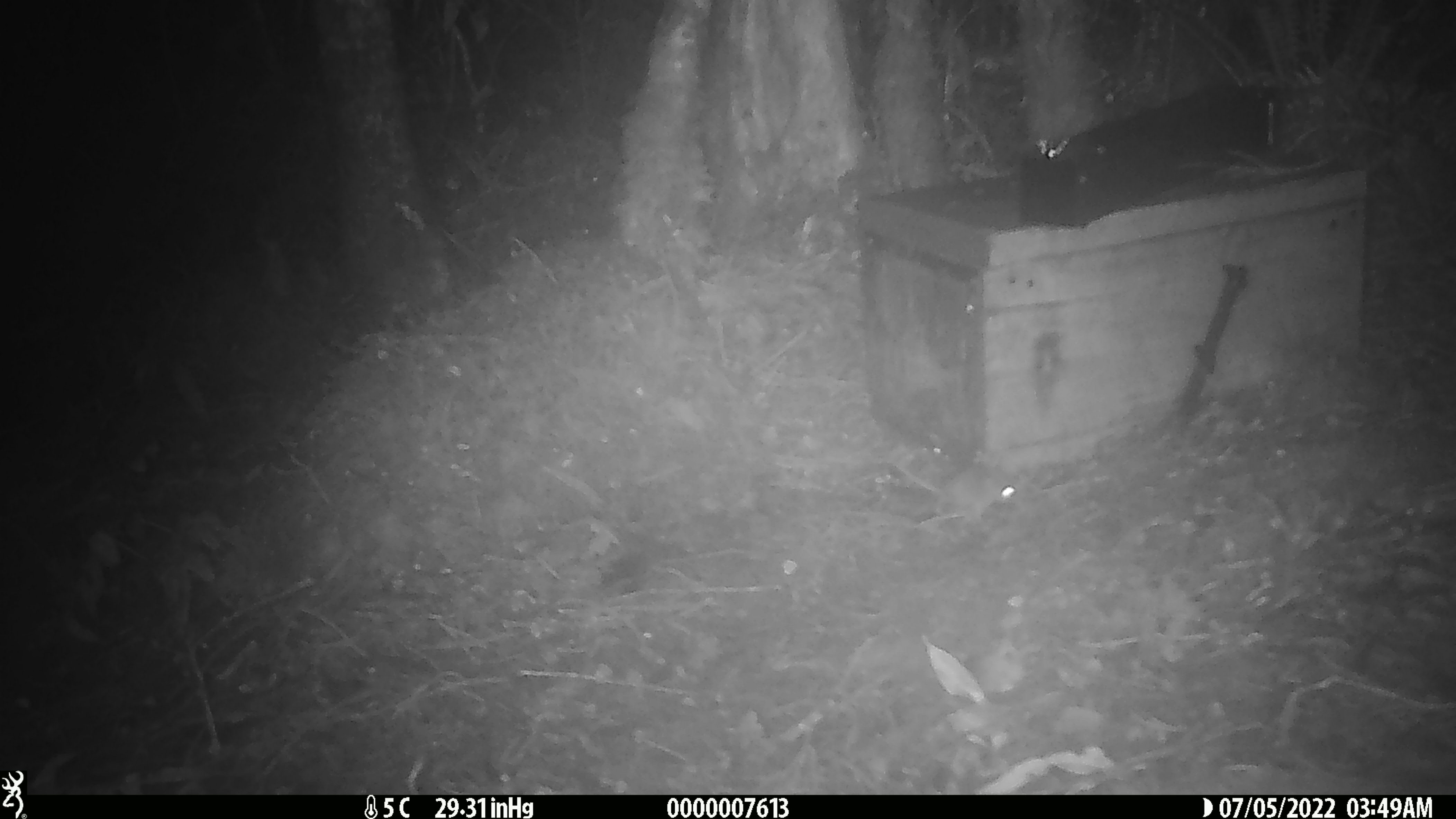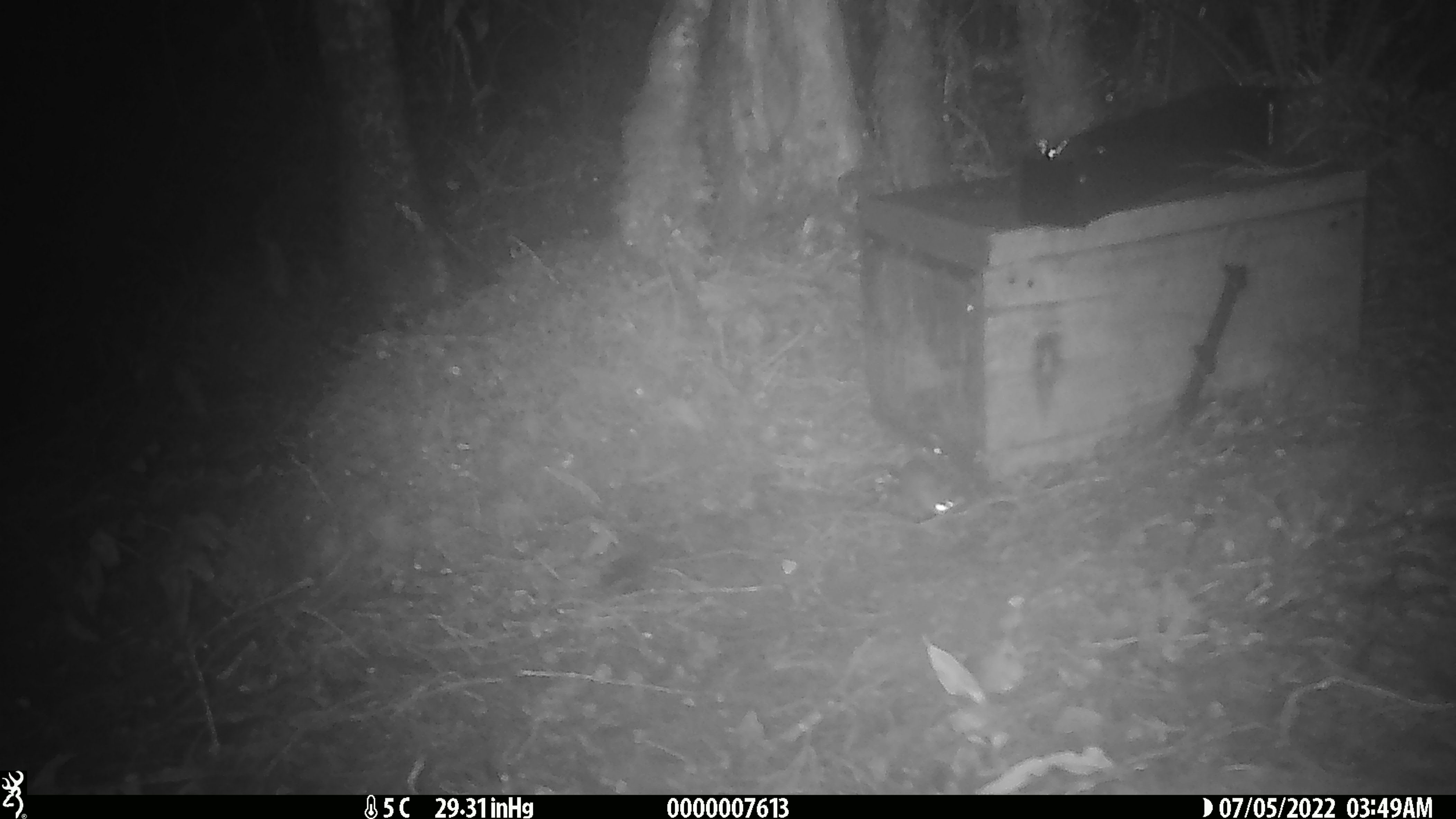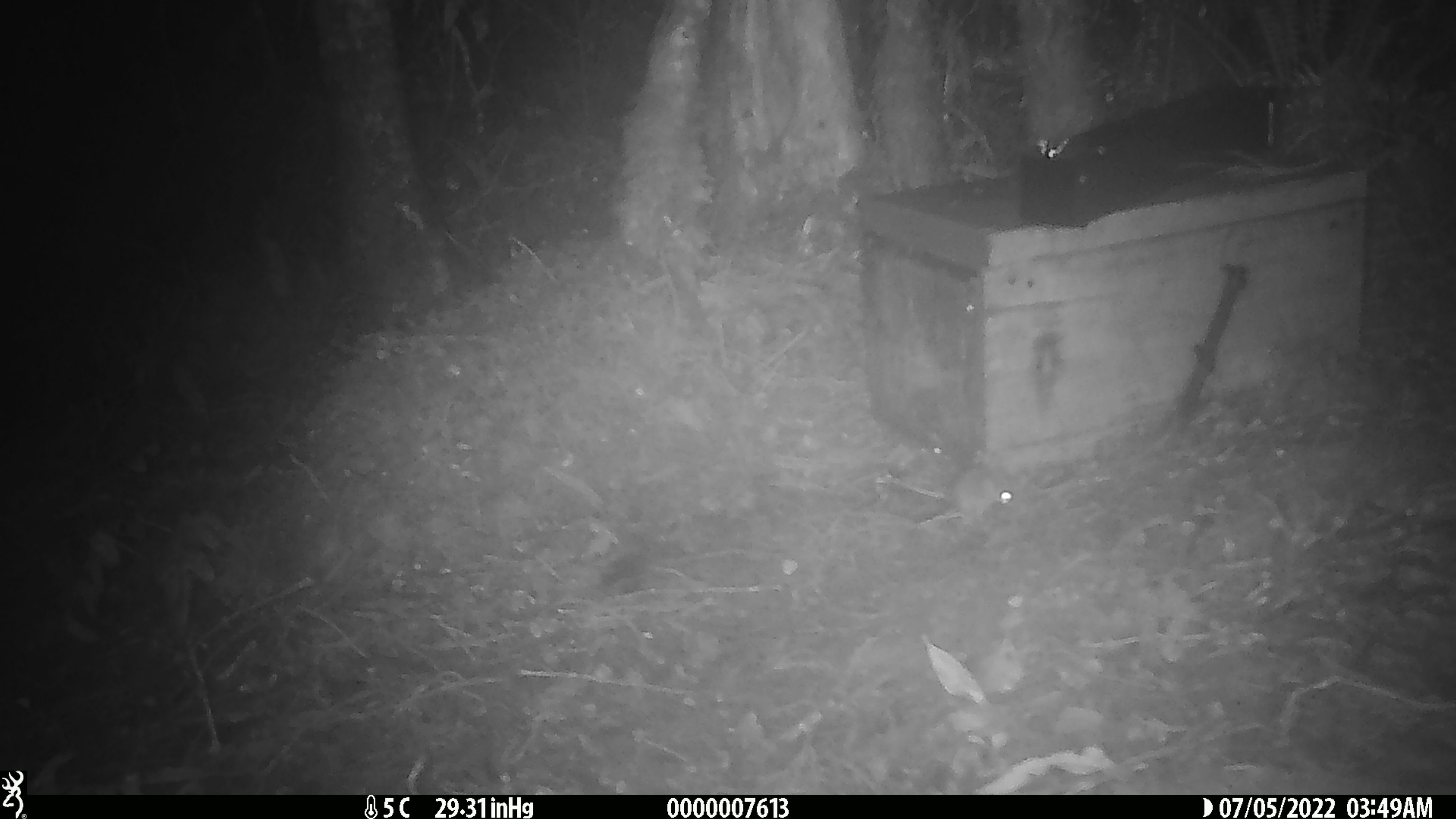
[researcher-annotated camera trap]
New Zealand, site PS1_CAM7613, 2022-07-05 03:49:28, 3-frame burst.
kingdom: Animalia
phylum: Chordata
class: Mammalia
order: Rodentia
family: Muridae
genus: Mus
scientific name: Mus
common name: mouse